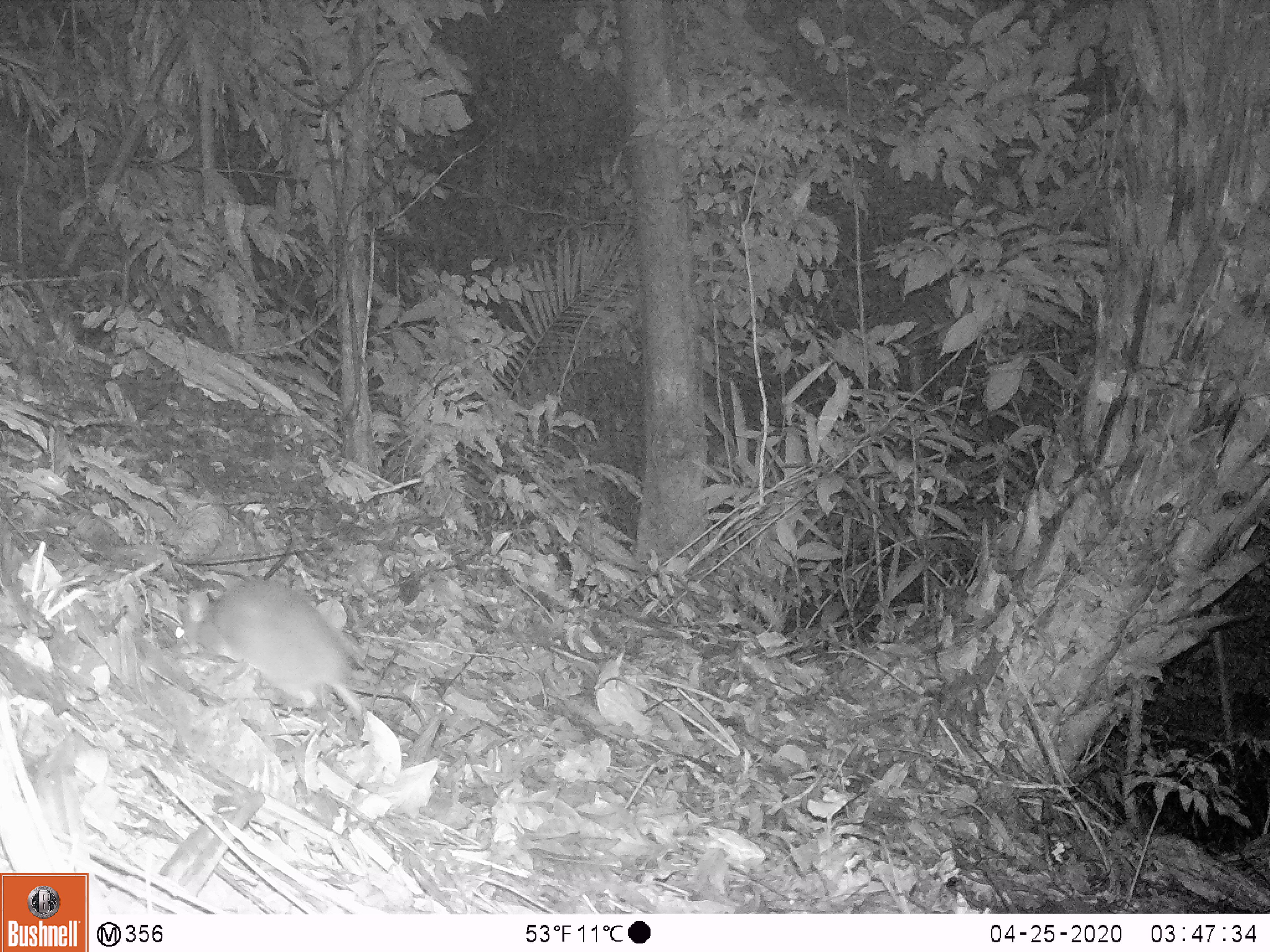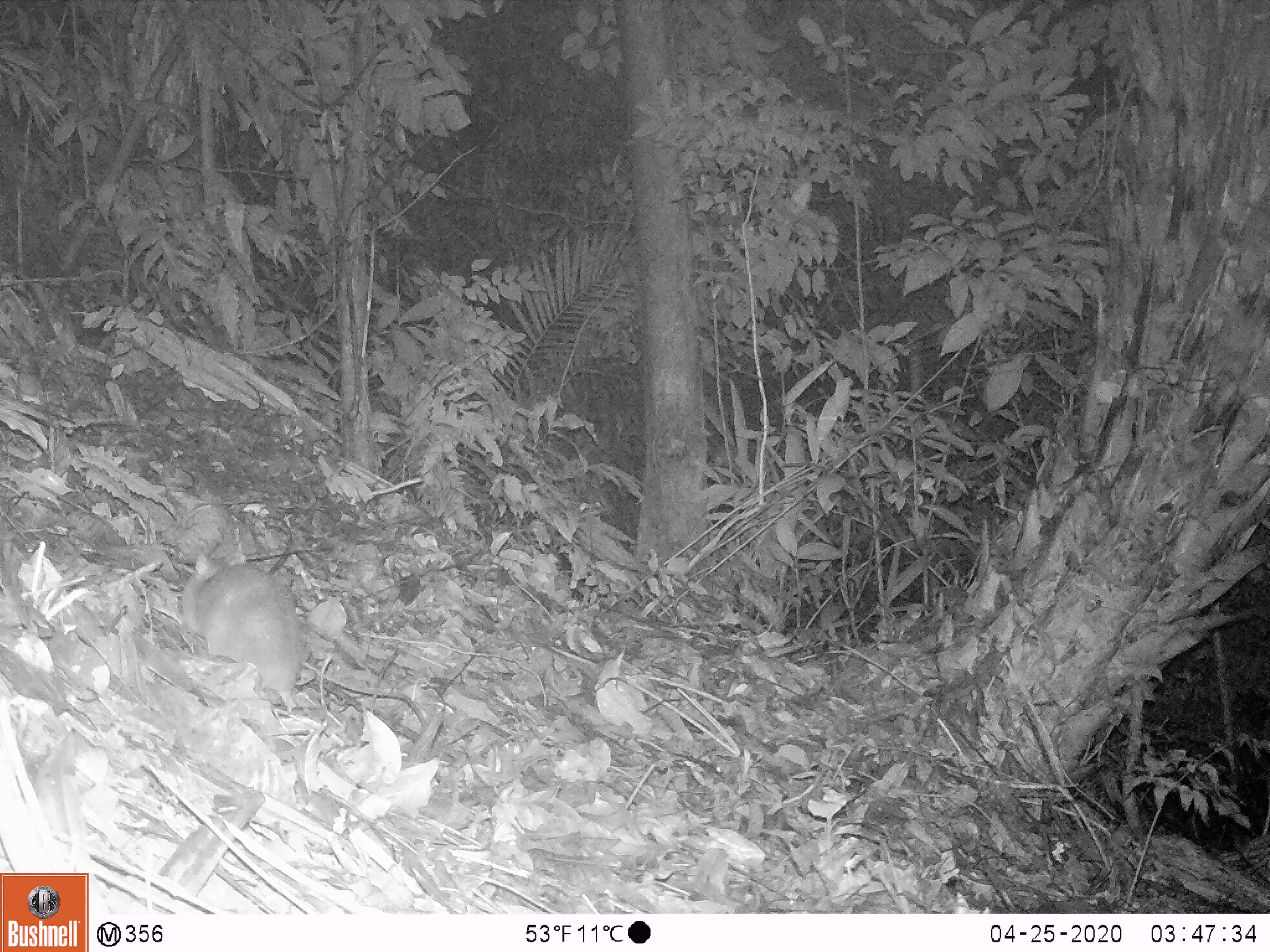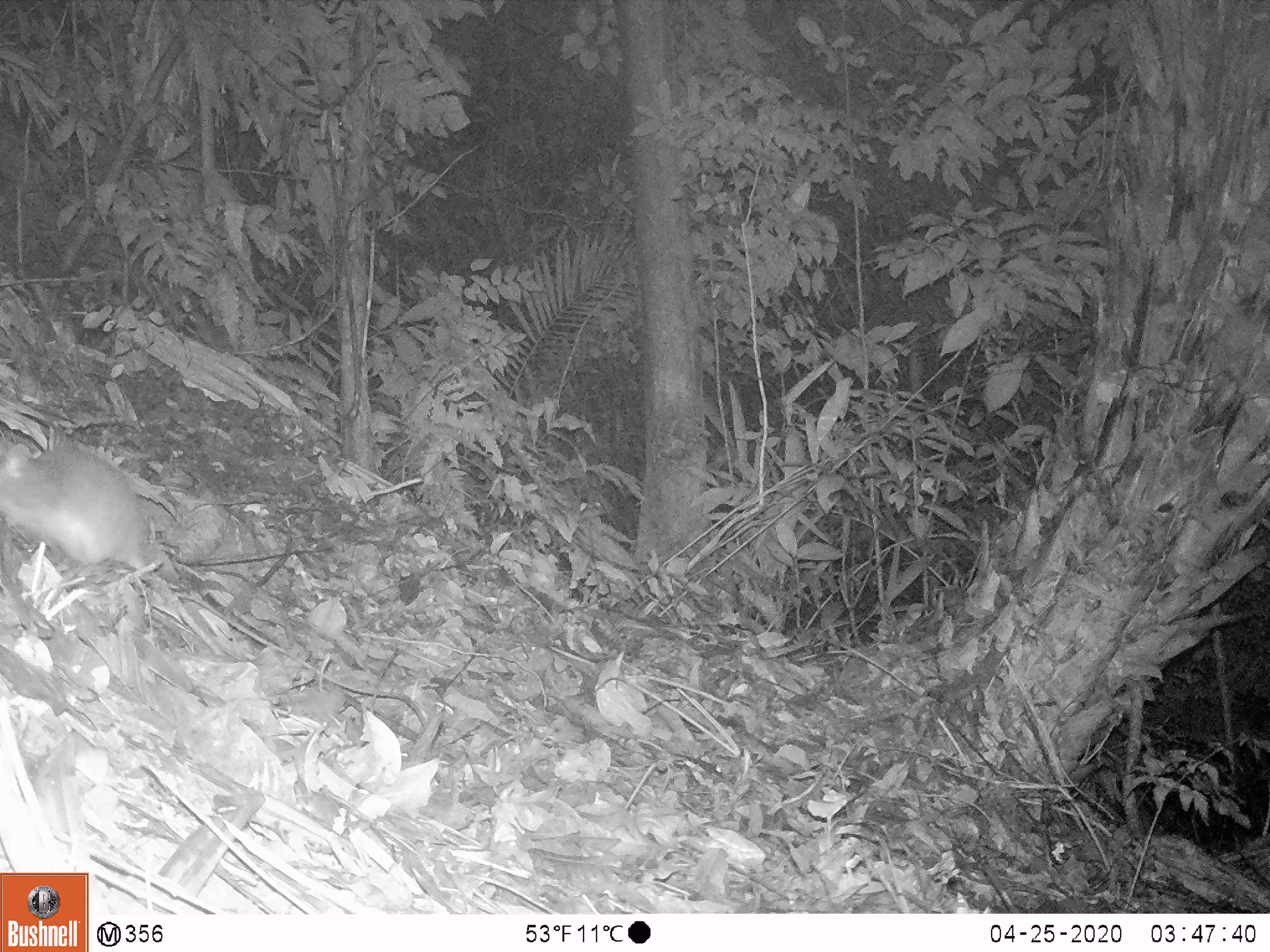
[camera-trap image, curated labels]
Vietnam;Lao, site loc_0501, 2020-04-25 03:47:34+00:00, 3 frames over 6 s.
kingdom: Animalia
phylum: Chordata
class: Mammalia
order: Rodentia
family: Muridae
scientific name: Muridae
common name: old-world mice and rats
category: unidentified murid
Unidentified murid (old-world mice and rats) (Muridae). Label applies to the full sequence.